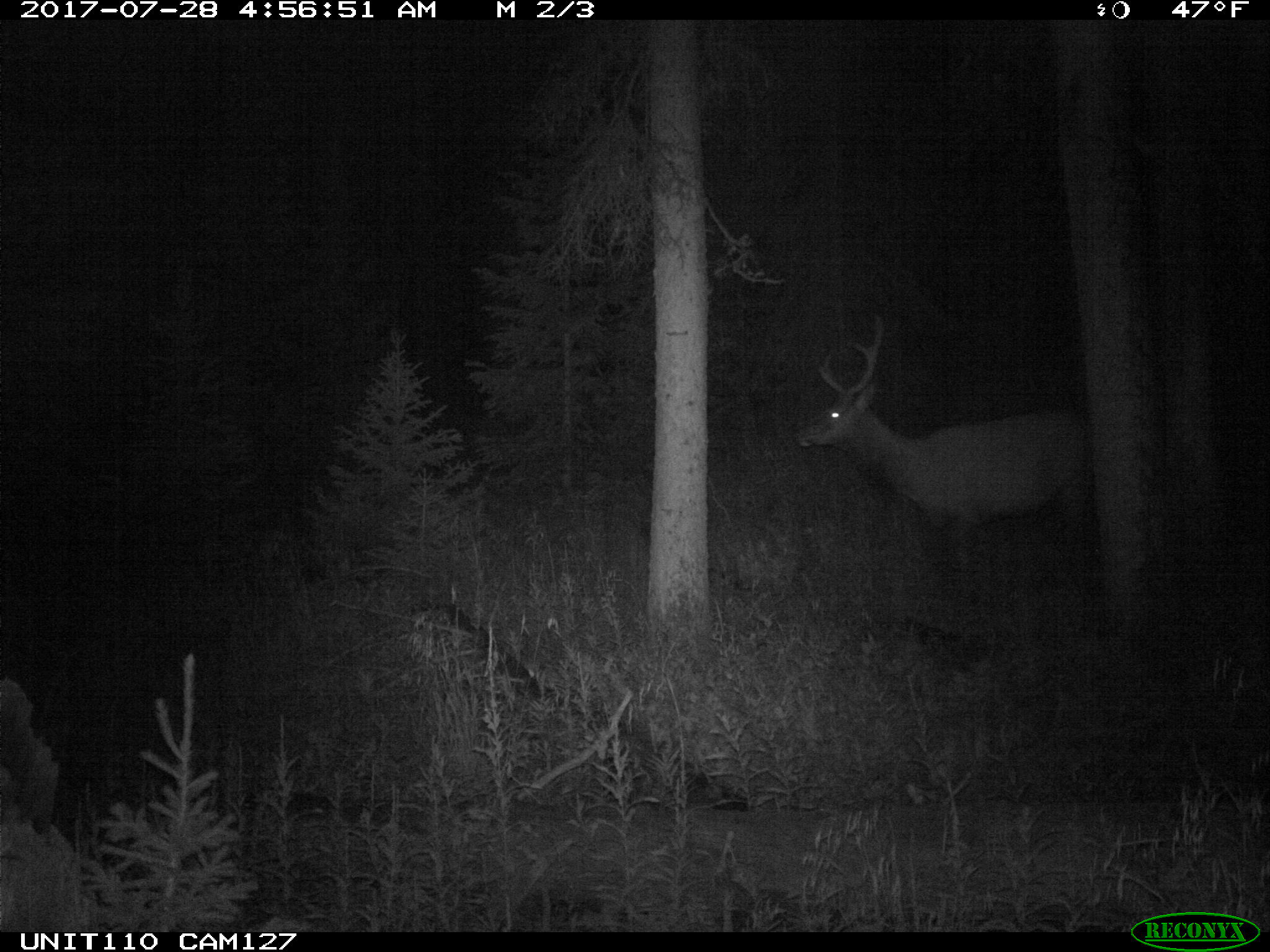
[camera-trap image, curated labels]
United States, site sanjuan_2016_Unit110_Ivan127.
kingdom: Animalia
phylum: Chordata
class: Mammalia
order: Artiodactyla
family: Cervidae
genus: Cervus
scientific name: Cervus elaphus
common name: red deer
Cervus elaphus (red deer).